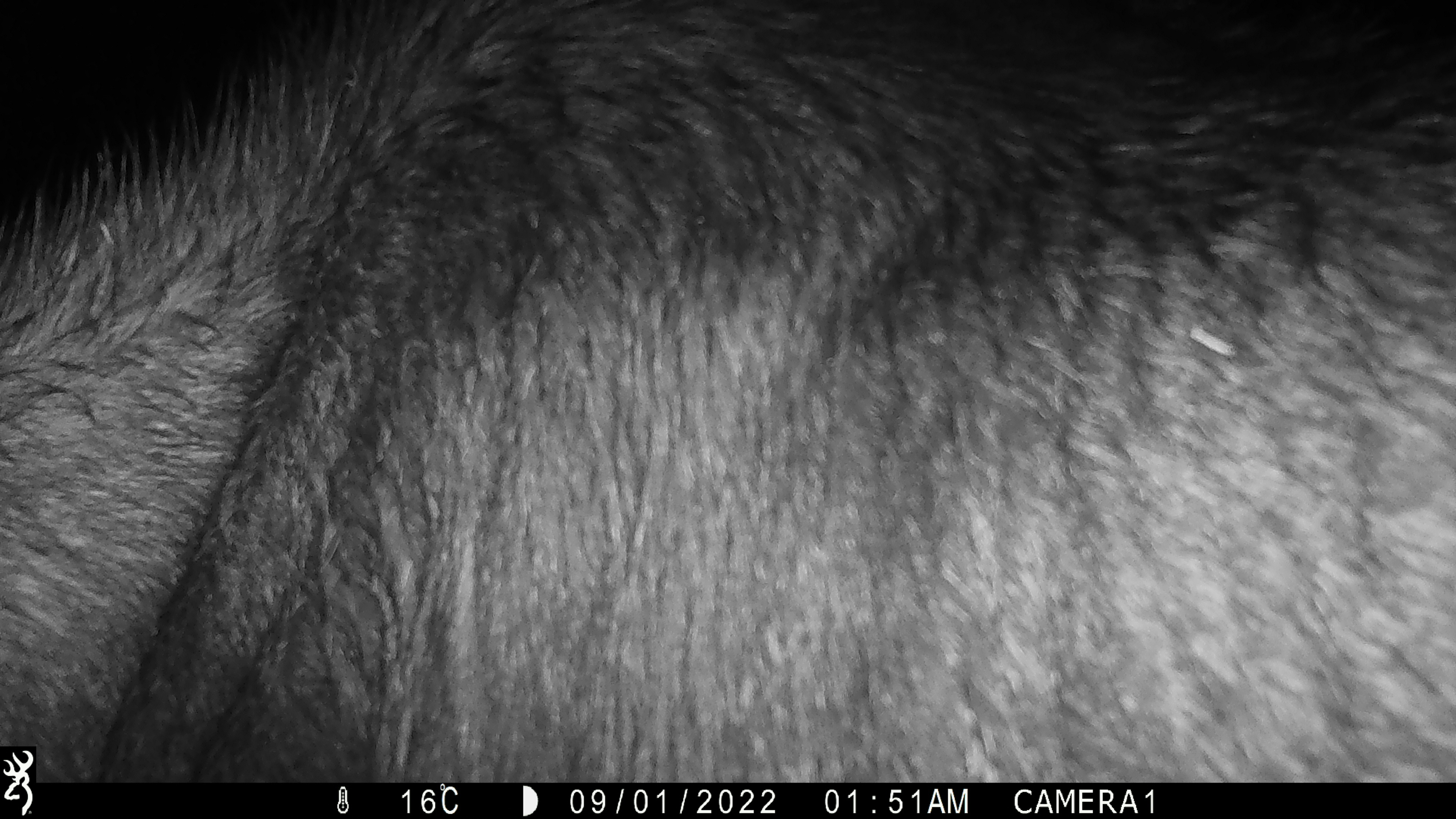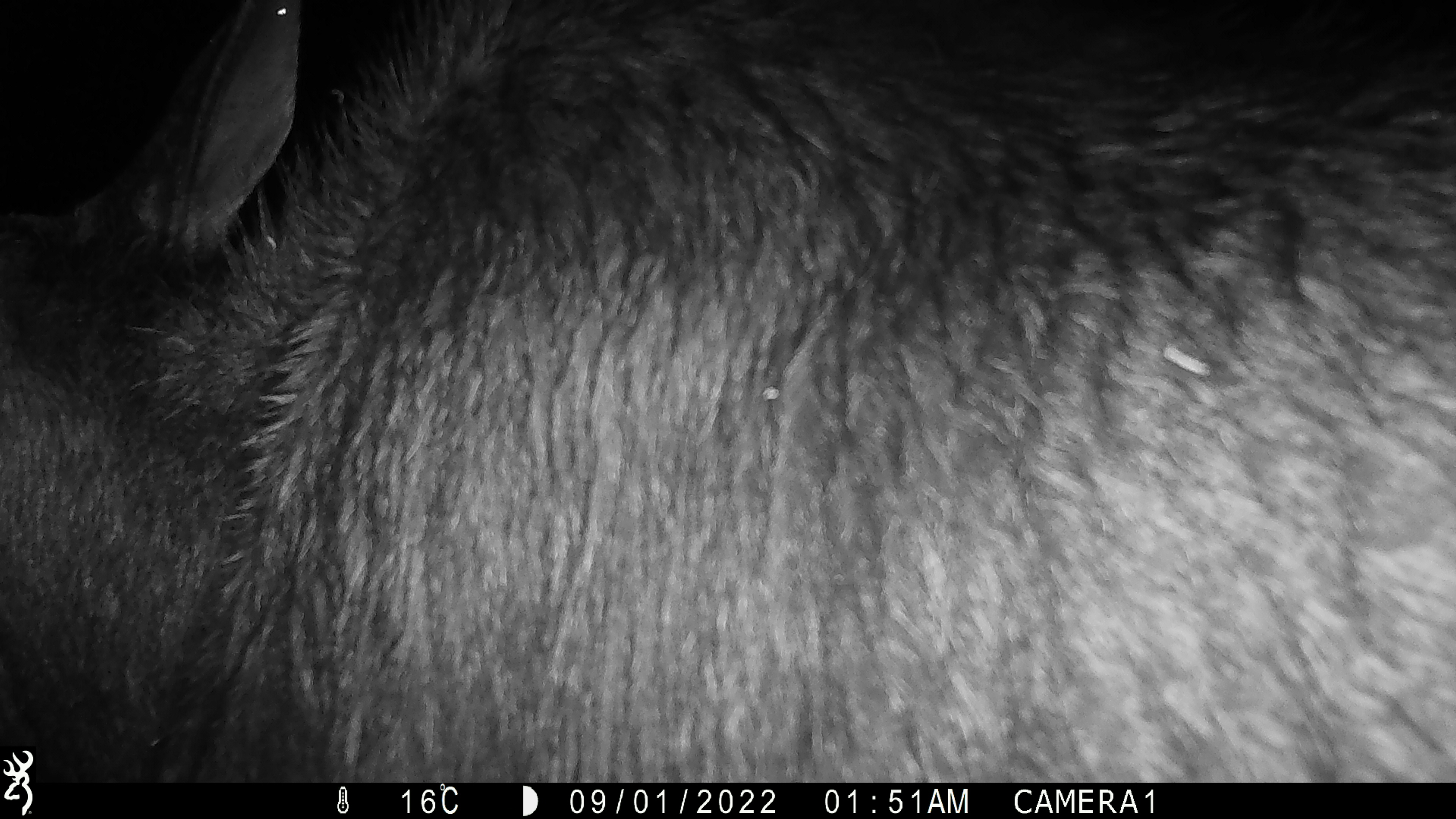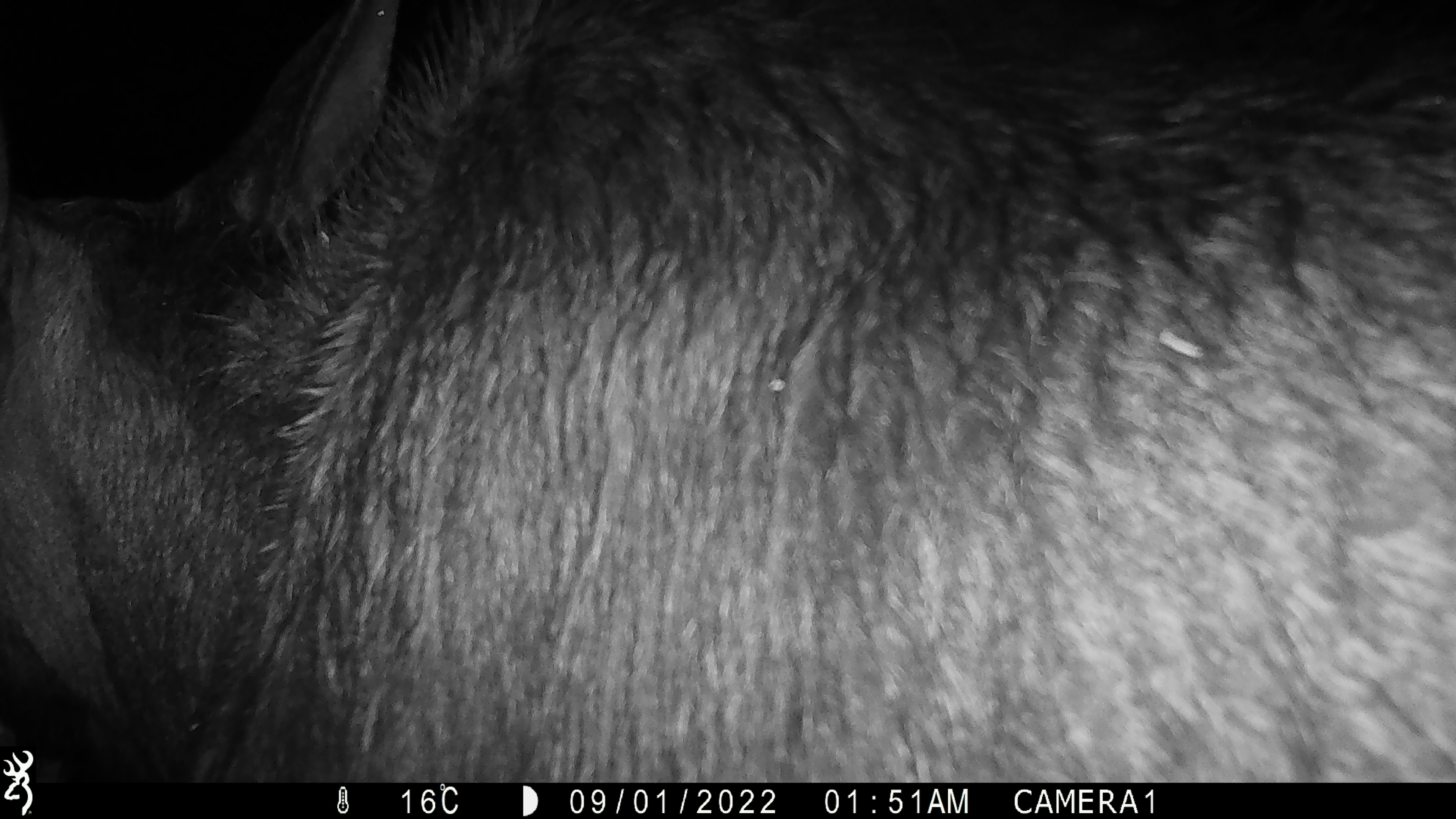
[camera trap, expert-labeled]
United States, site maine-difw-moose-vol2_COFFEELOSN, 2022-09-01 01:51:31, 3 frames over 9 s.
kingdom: Animalia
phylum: Chordata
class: Mammalia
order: Artiodactyla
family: Cervidae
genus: Alces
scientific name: Alces alces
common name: moose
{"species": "moose (Alces alces)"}